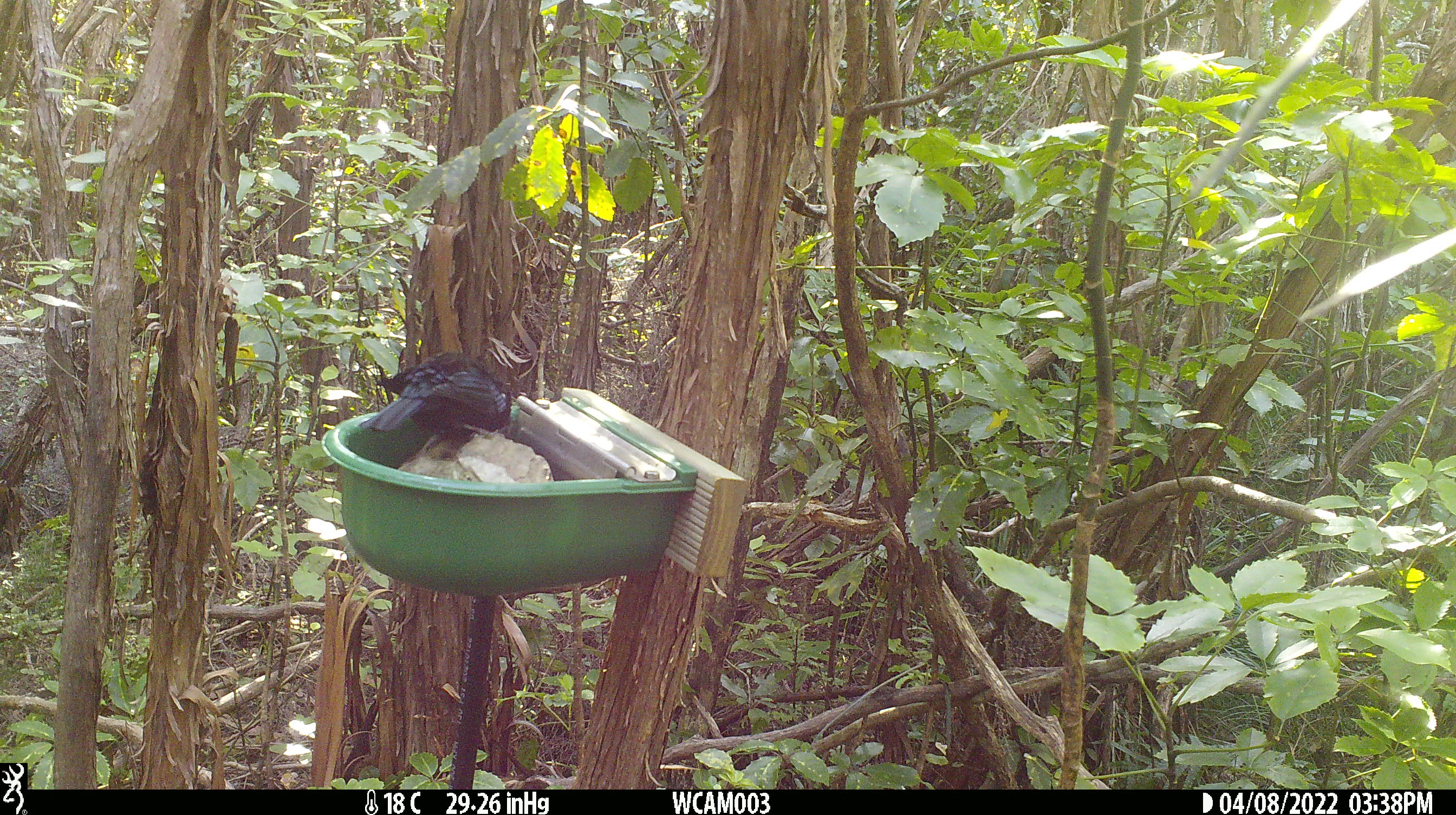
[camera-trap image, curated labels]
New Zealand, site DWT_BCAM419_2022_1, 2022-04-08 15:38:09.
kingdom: Animalia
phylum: Chordata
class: Aves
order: Passeriformes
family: Meliphagidae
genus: Prosthemadera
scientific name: Prosthemadera novaeseelandiae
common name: tui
Tui (Prosthemadera novaeseelandiae).